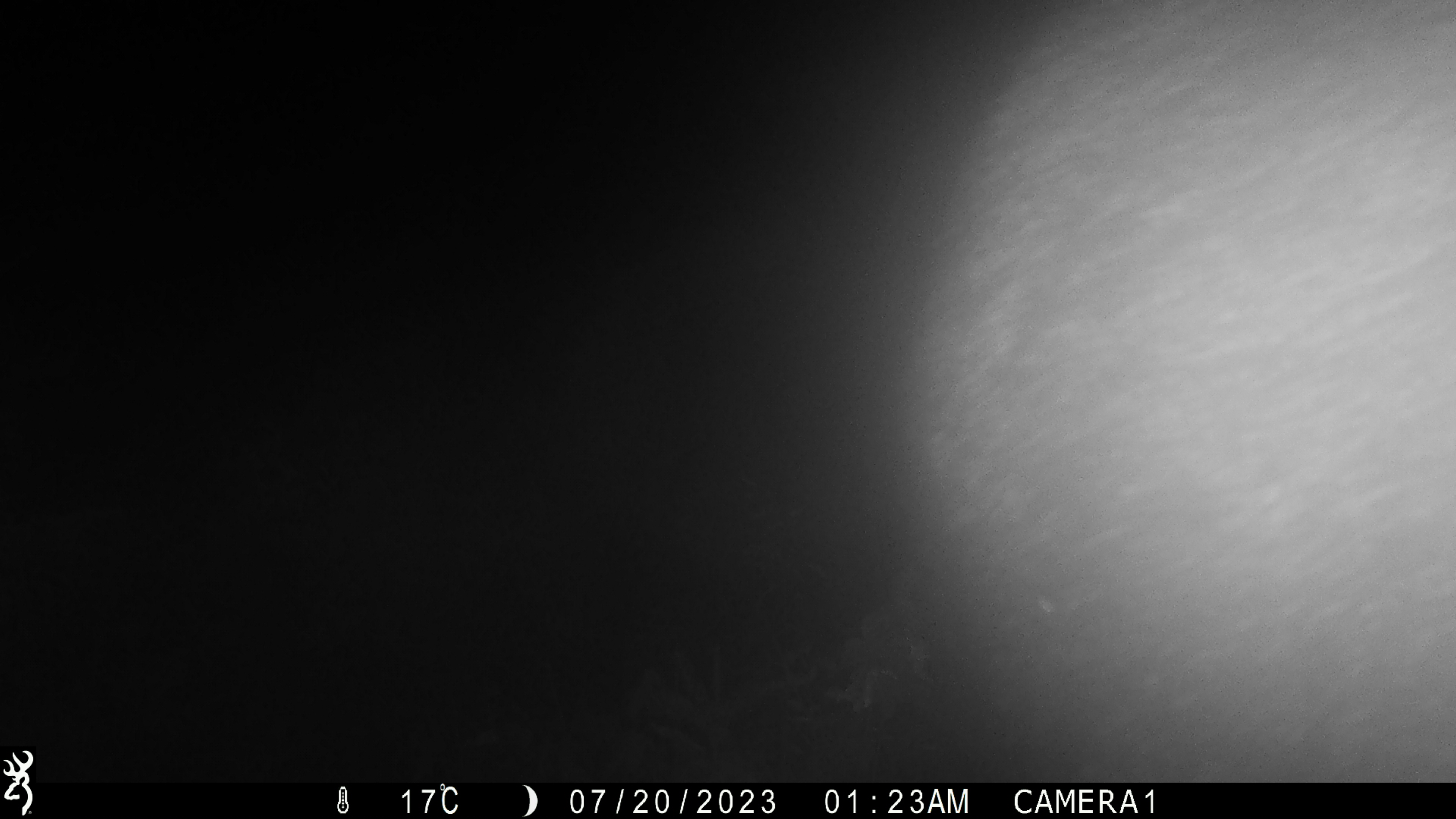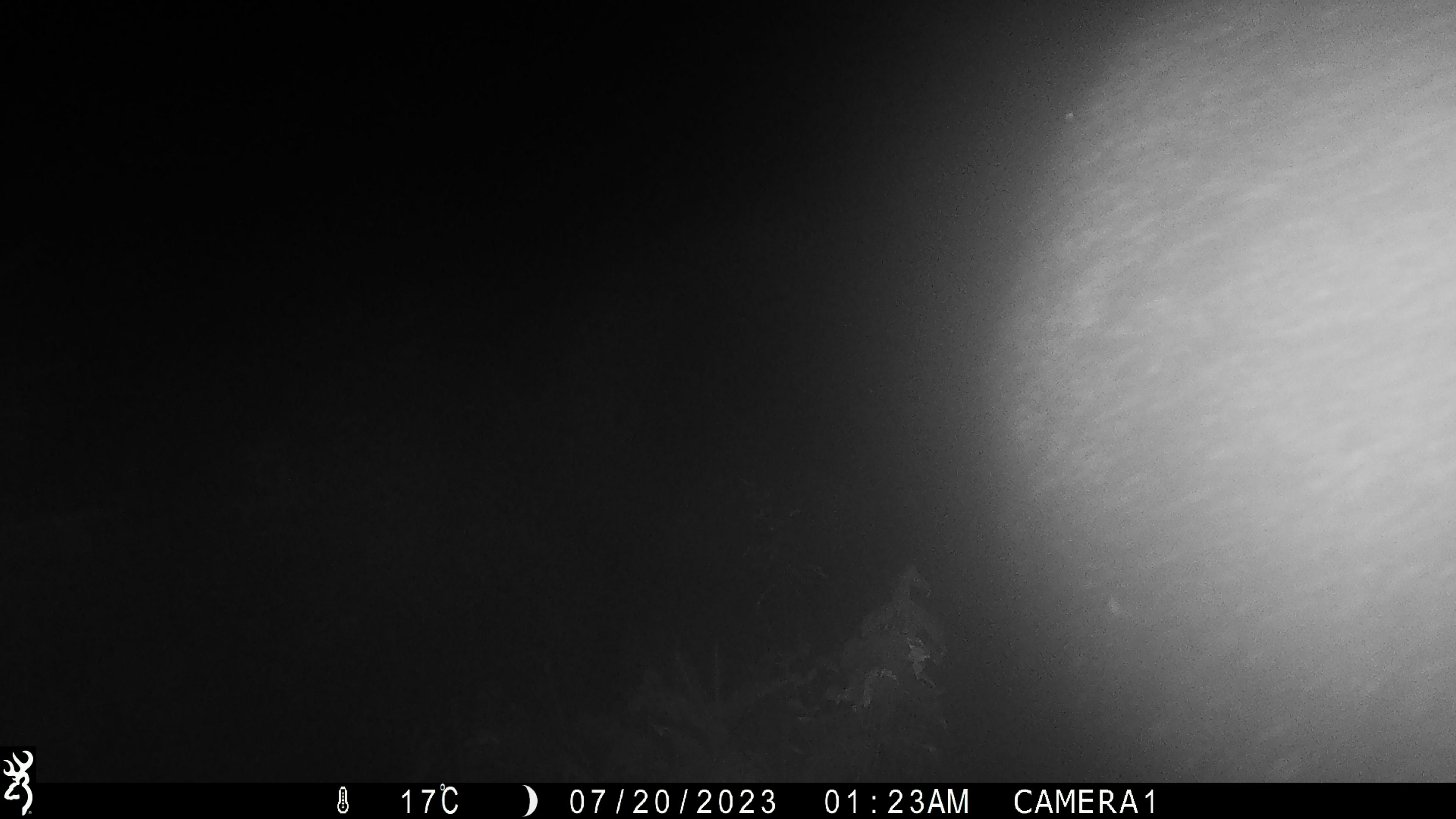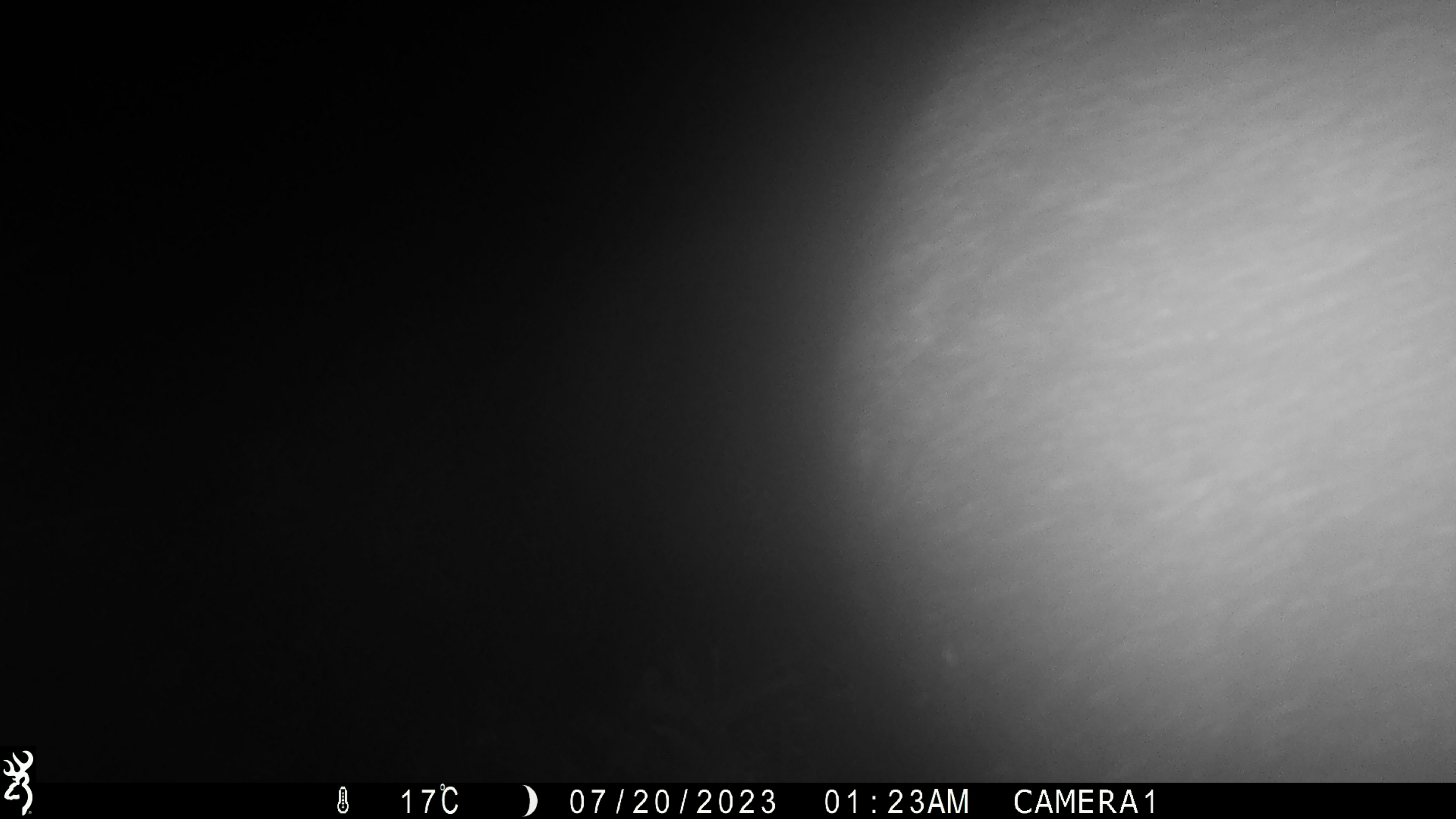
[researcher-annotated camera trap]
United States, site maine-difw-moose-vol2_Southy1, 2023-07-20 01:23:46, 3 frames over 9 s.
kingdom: Animalia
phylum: Chordata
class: Mammalia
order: Artiodactyla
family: Cervidae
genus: Alces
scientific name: Alces alces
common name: moose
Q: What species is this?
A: Moose (Alces alces).